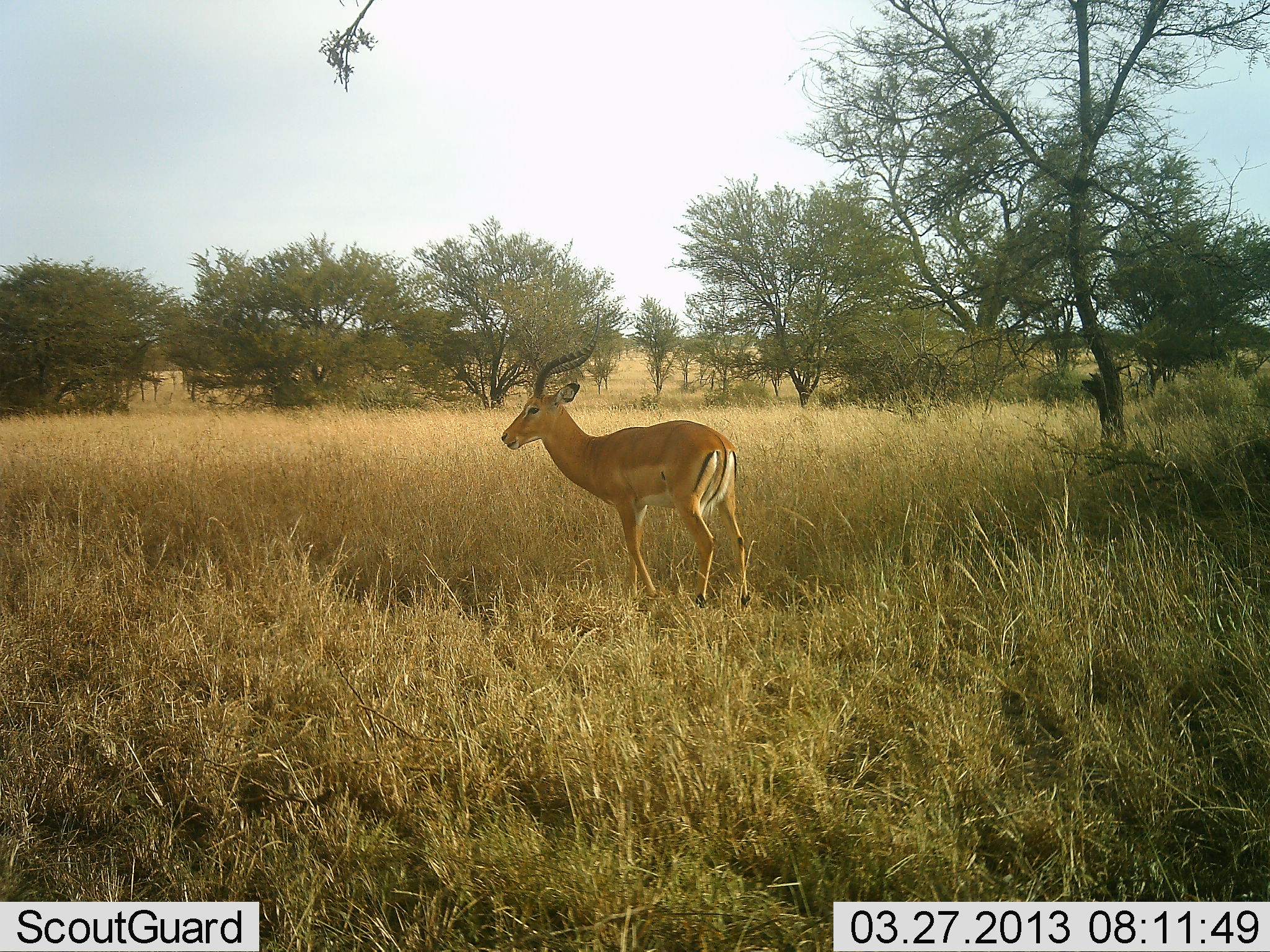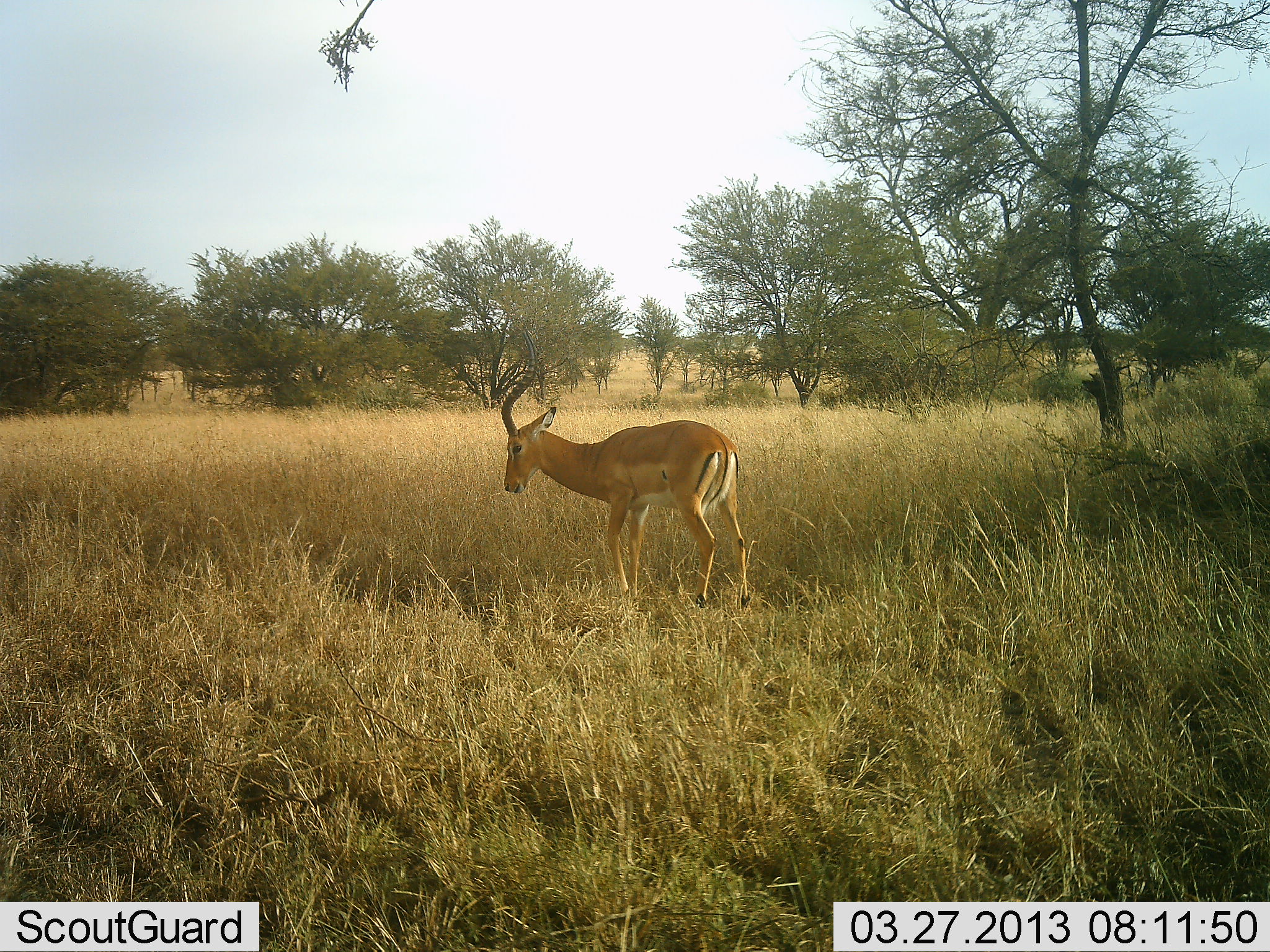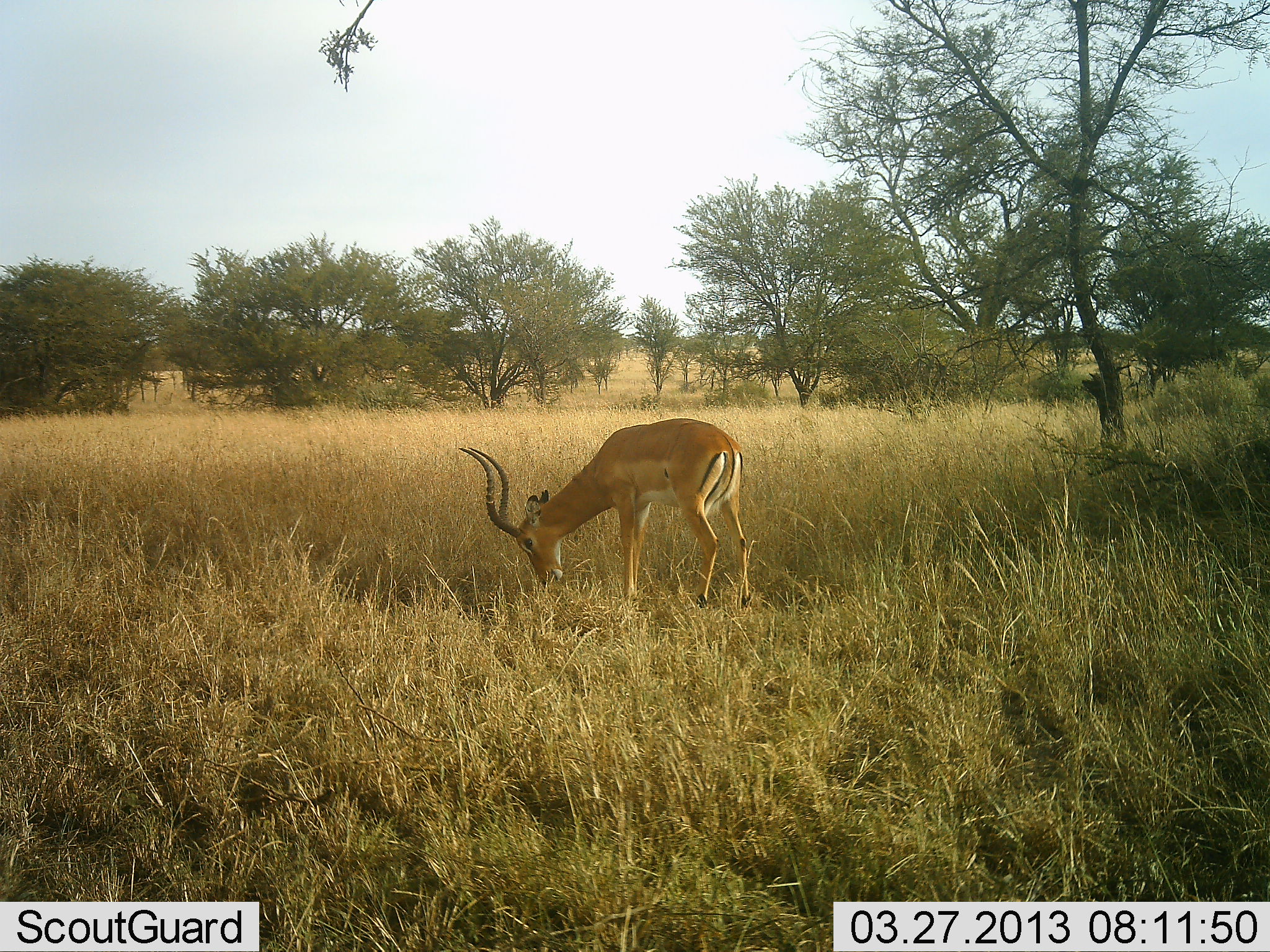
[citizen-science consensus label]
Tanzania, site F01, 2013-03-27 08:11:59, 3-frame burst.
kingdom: Animalia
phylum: Chordata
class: Mammalia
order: Artiodactyla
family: Bovidae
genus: Aepyceros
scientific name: Aepyceros melampus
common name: impala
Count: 1.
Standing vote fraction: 50%.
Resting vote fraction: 0%.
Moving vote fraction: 0%.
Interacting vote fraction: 5%.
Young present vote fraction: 0%.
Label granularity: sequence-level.